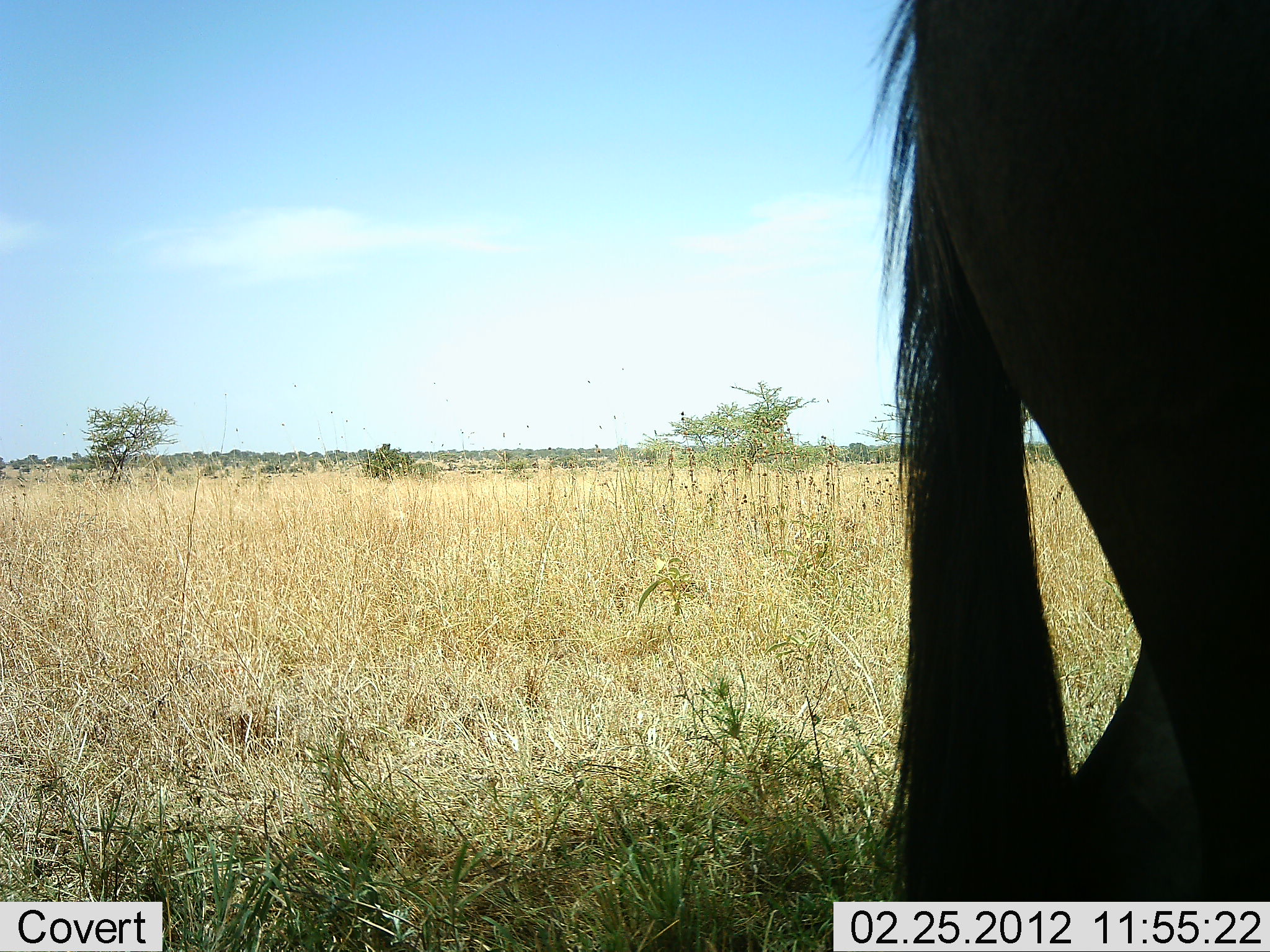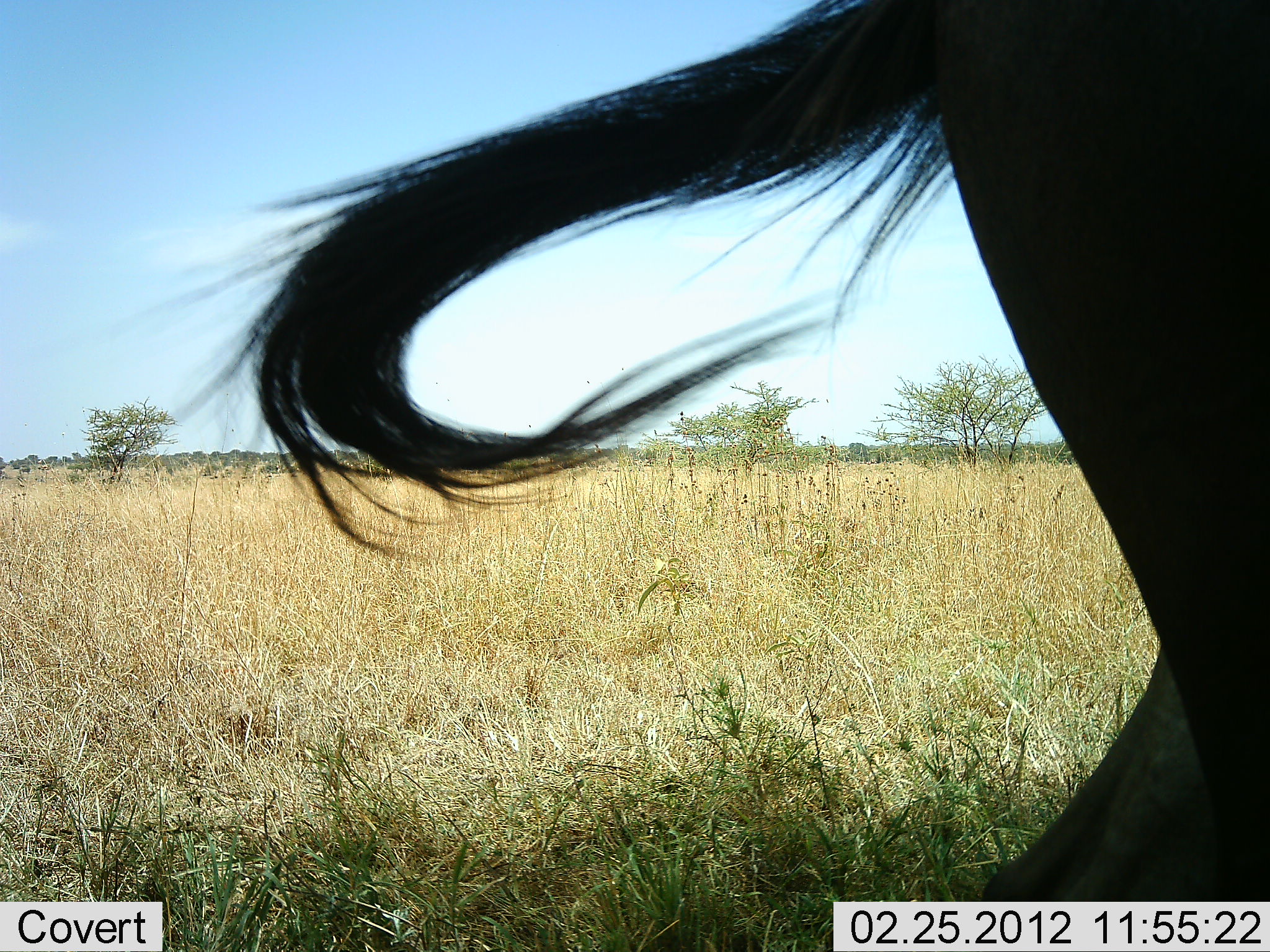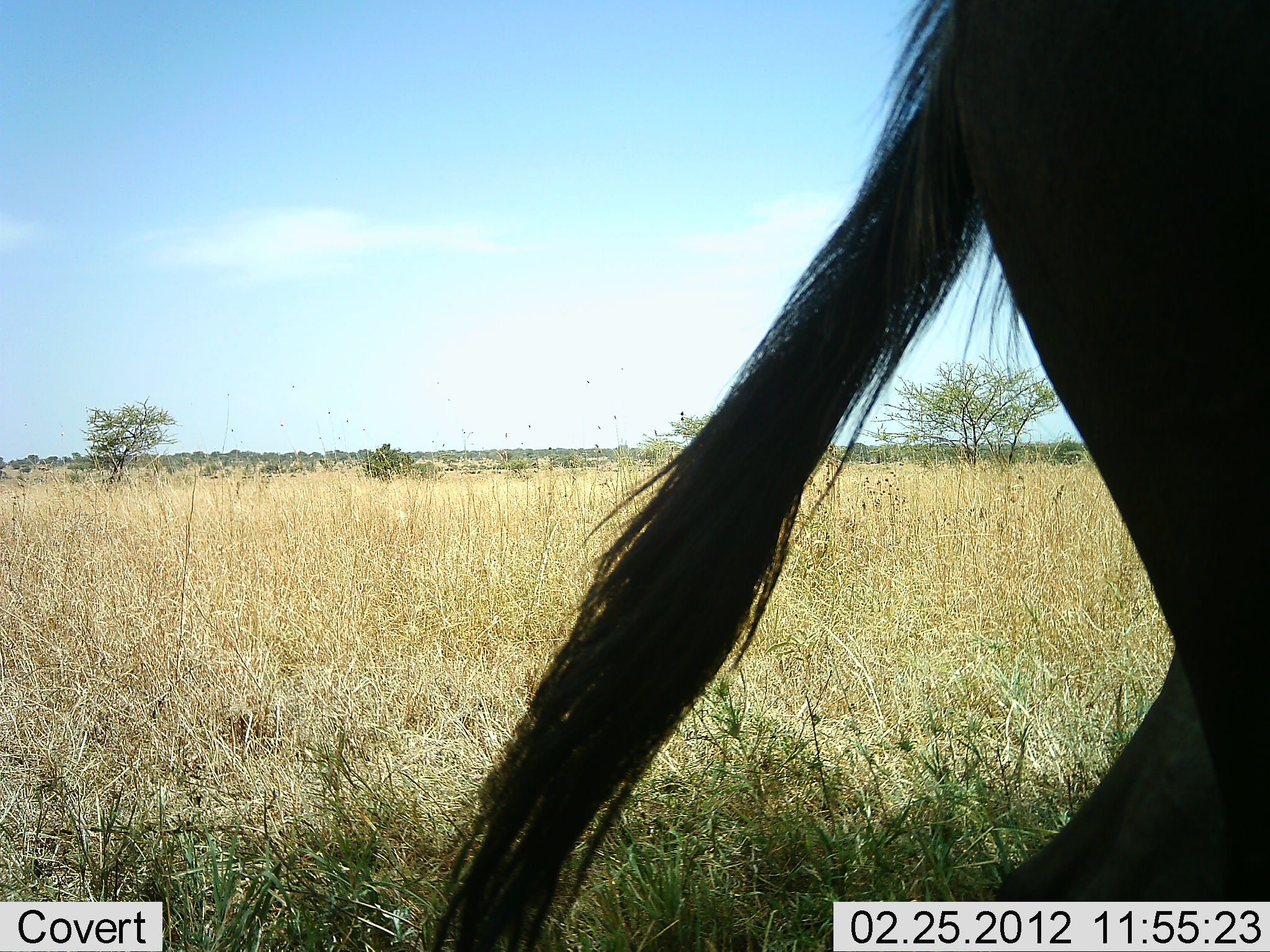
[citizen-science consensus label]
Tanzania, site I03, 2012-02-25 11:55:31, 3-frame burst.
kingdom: Animalia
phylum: Chordata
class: Mammalia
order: Artiodactyla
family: Bovidae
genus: Connochaetes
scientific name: Connochaetes taurinus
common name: blue wildebeest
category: wildebeest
Wildebeest (blue wildebeest) (Connochaetes taurinus), count 1. Behavior (volunteer vote fractions): standing 88%, resting 0%, moving 12%, interacting 0%. Young present (vote fraction): 0%. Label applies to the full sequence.